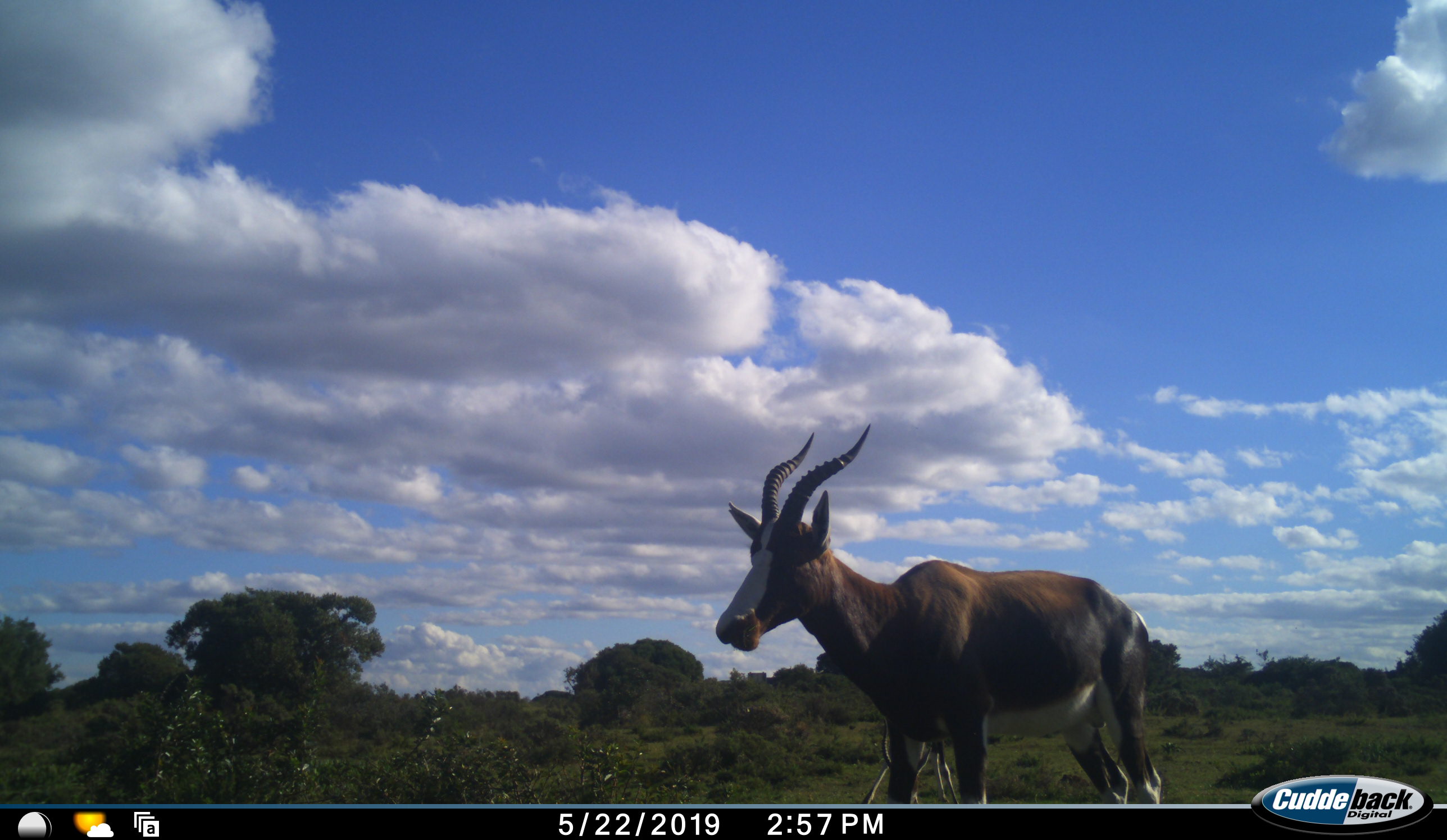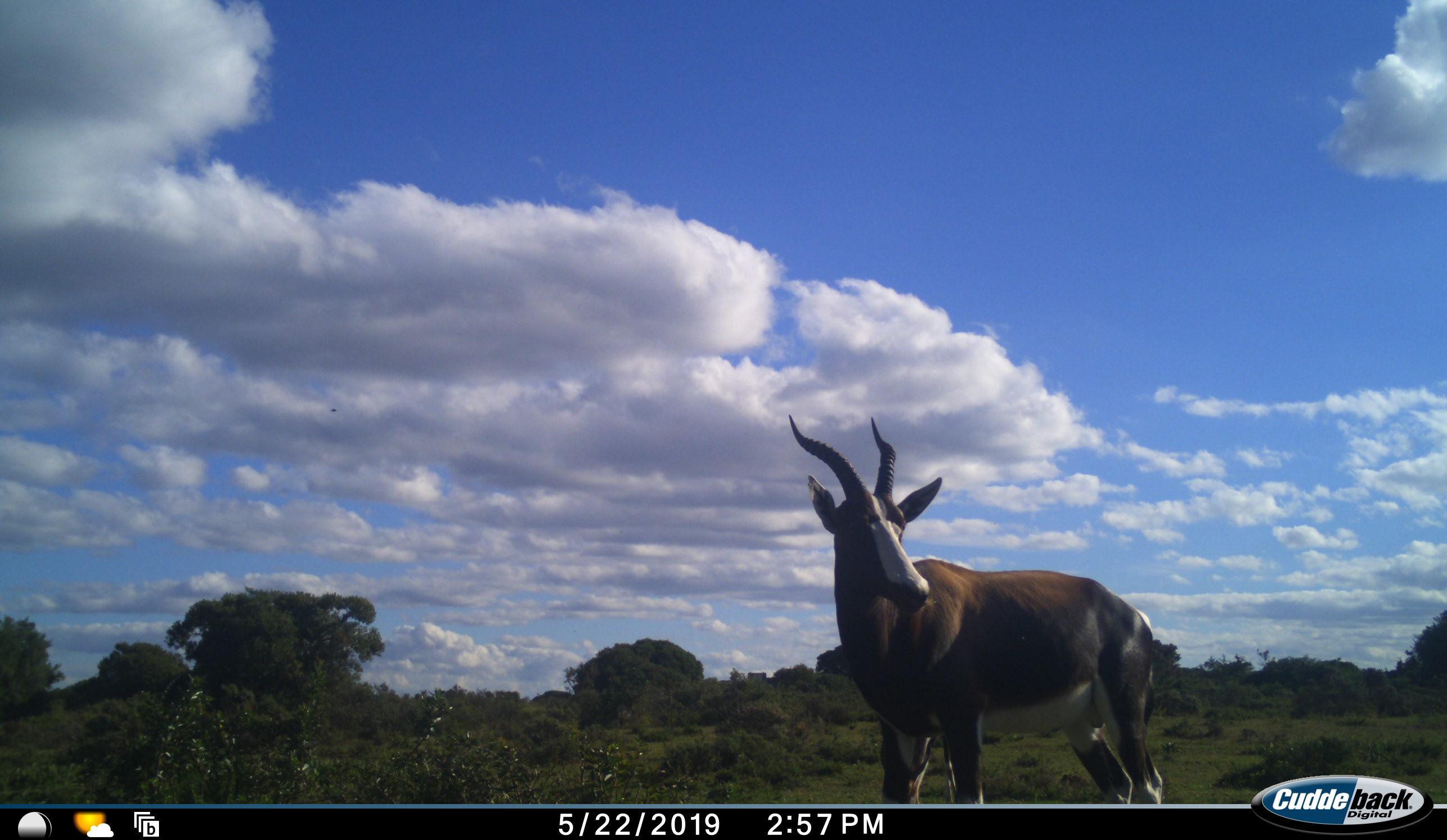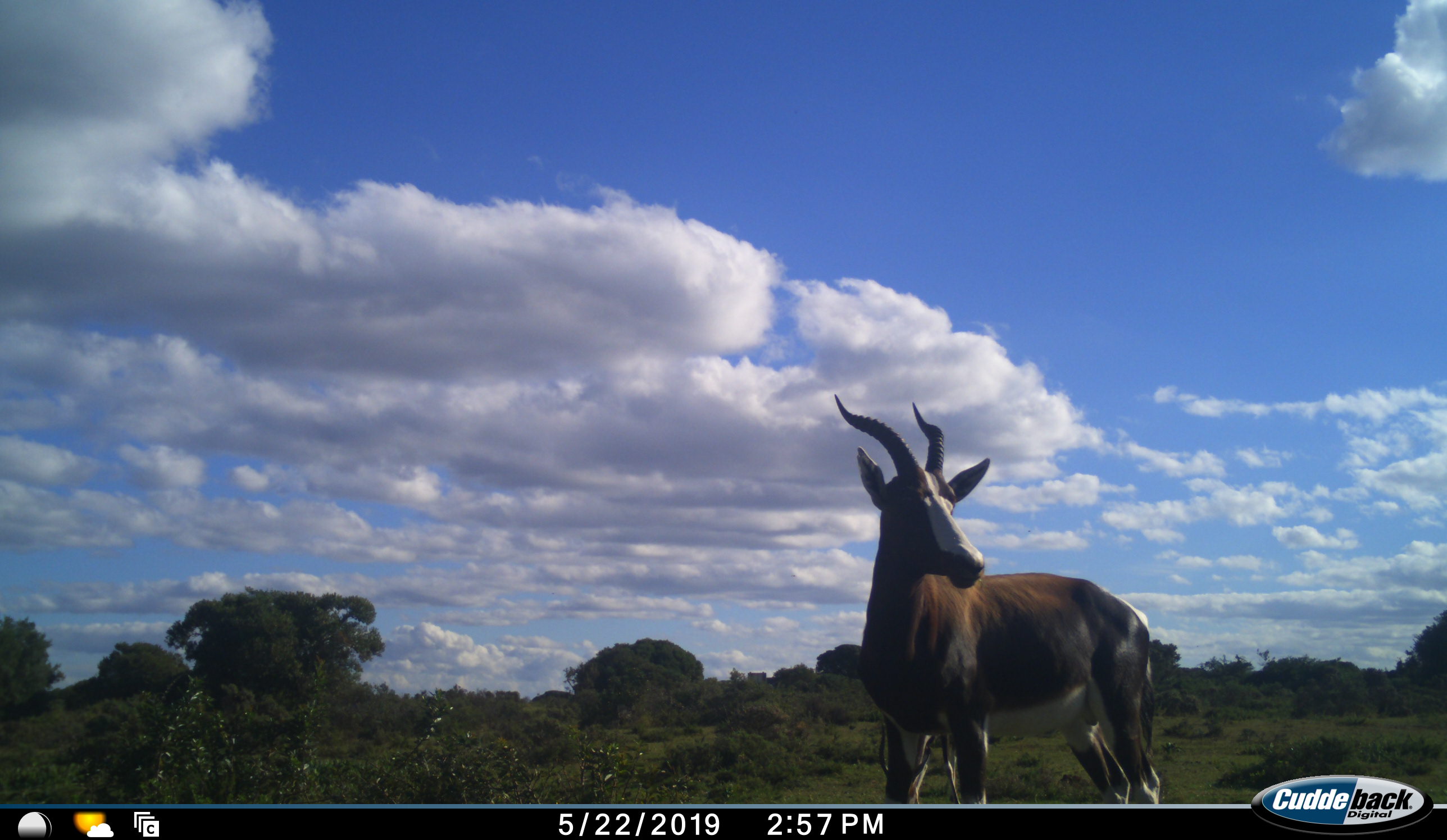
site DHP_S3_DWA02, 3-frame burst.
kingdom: Animalia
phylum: Chordata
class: Mammalia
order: Artiodactyla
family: Bovidae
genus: Damaliscus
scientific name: Damaliscus pygargus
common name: bontebok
Bontebok (Damaliscus pygargus), count 1. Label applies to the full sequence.